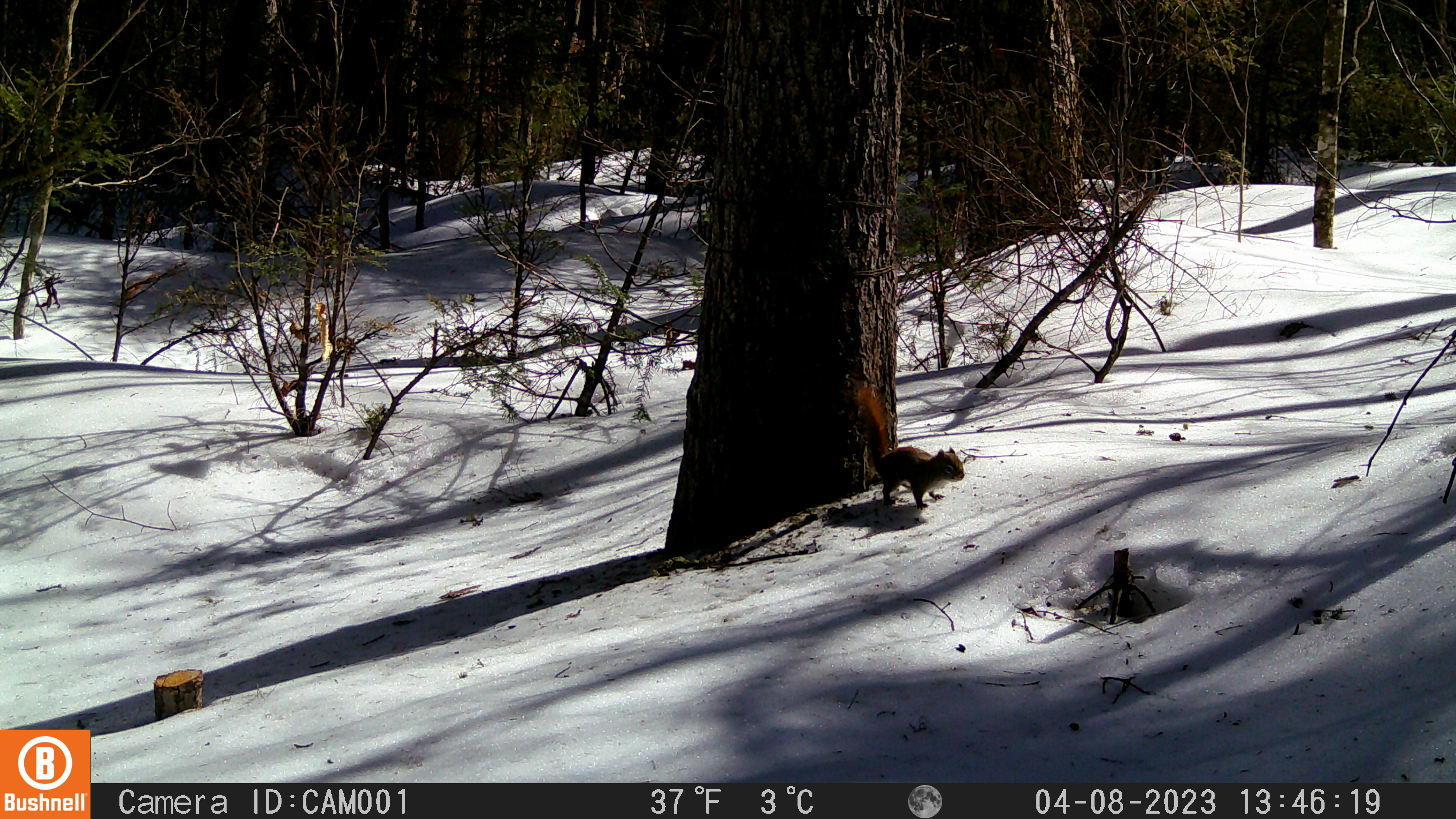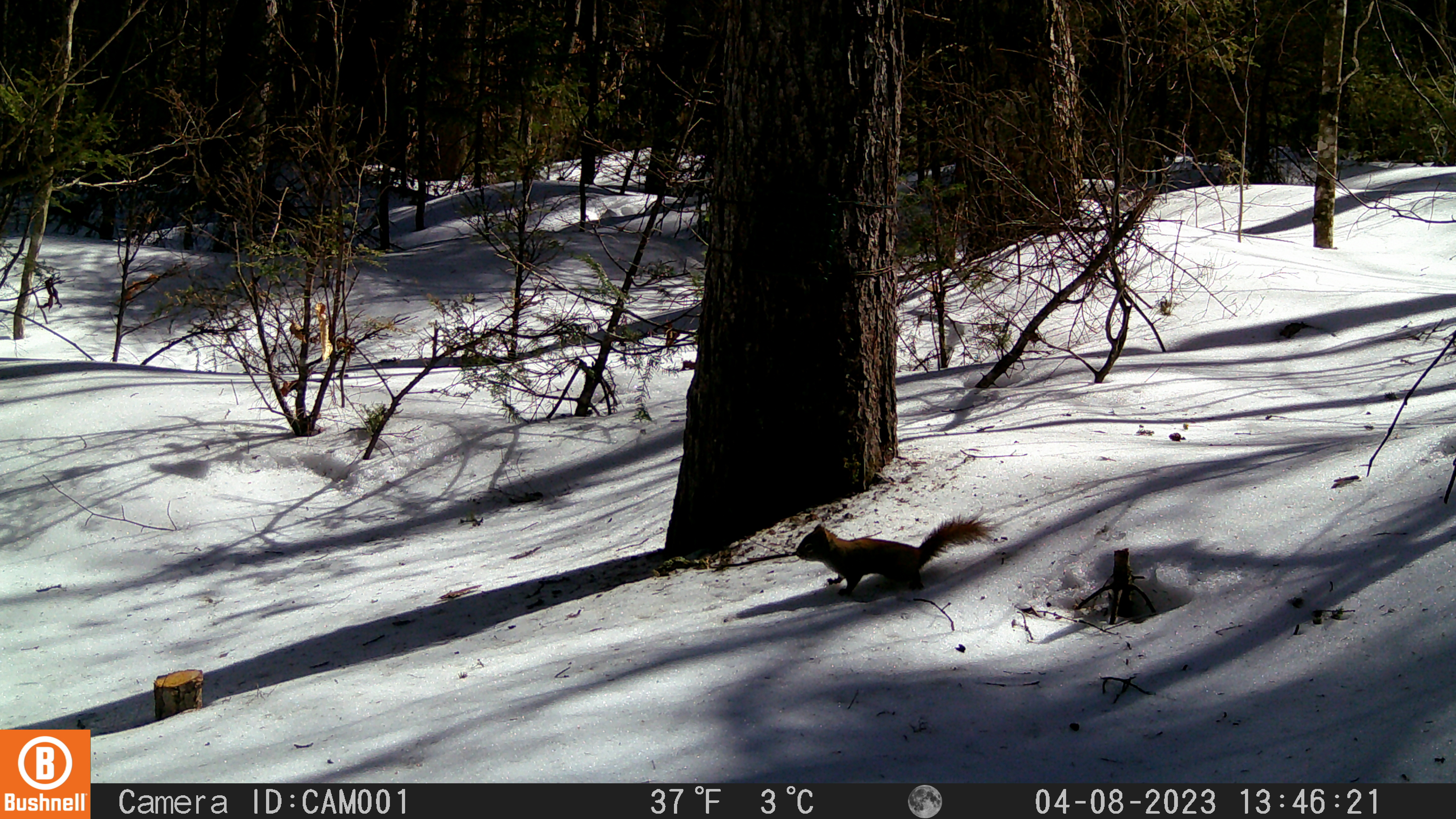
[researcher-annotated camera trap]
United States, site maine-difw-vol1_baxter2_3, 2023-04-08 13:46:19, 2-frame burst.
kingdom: Animalia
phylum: Chordata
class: Mammalia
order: Rodentia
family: Sciuridae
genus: Tamiasciurus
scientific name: Tamiasciurus hudsonicus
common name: red squirrel